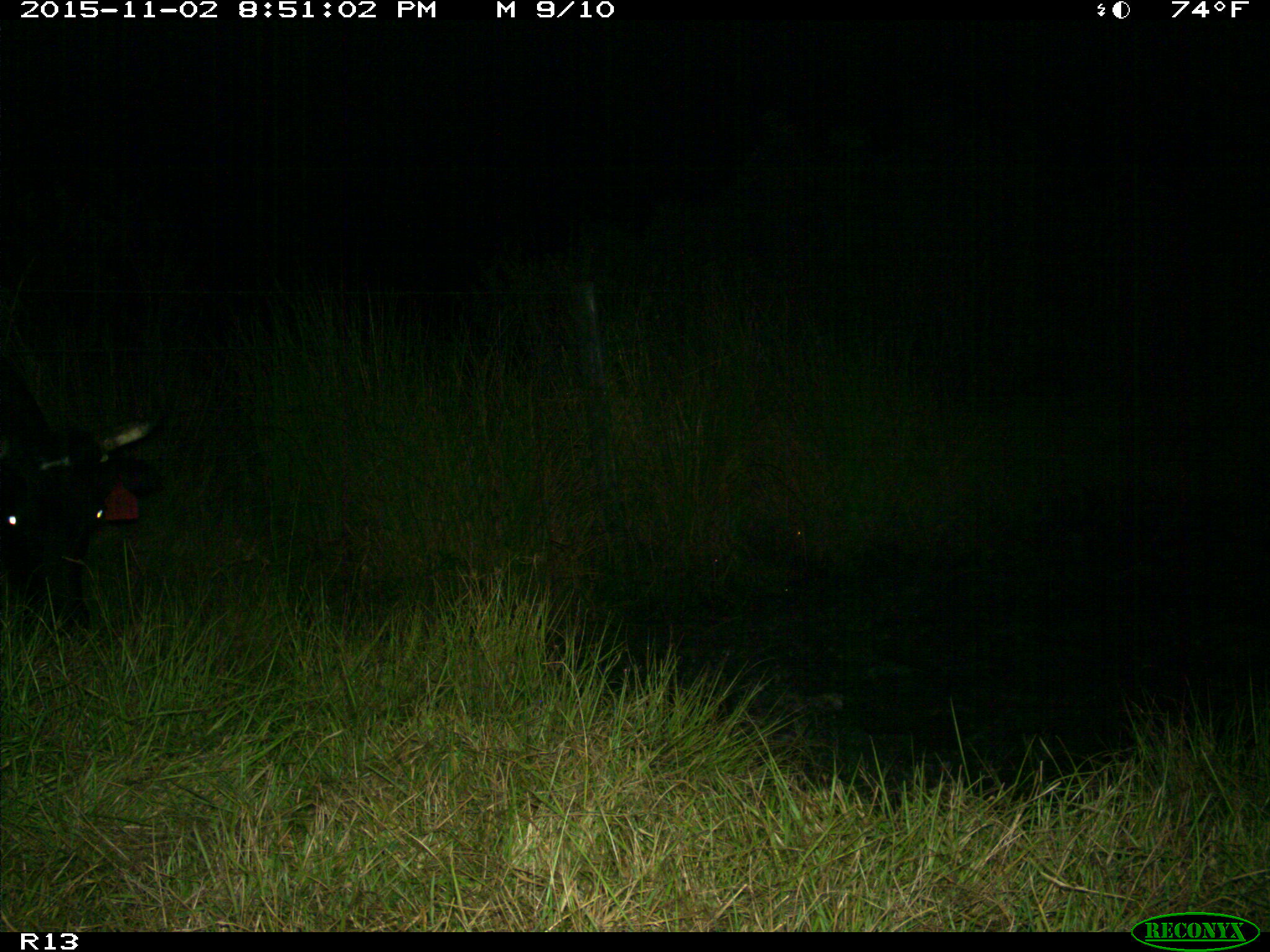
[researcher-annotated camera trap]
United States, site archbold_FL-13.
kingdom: Animalia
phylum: Chordata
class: Mammalia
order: Artiodactyla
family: Bovidae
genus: Bos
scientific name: Bos taurus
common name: domestic cow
Bos taurus (domestic cow).